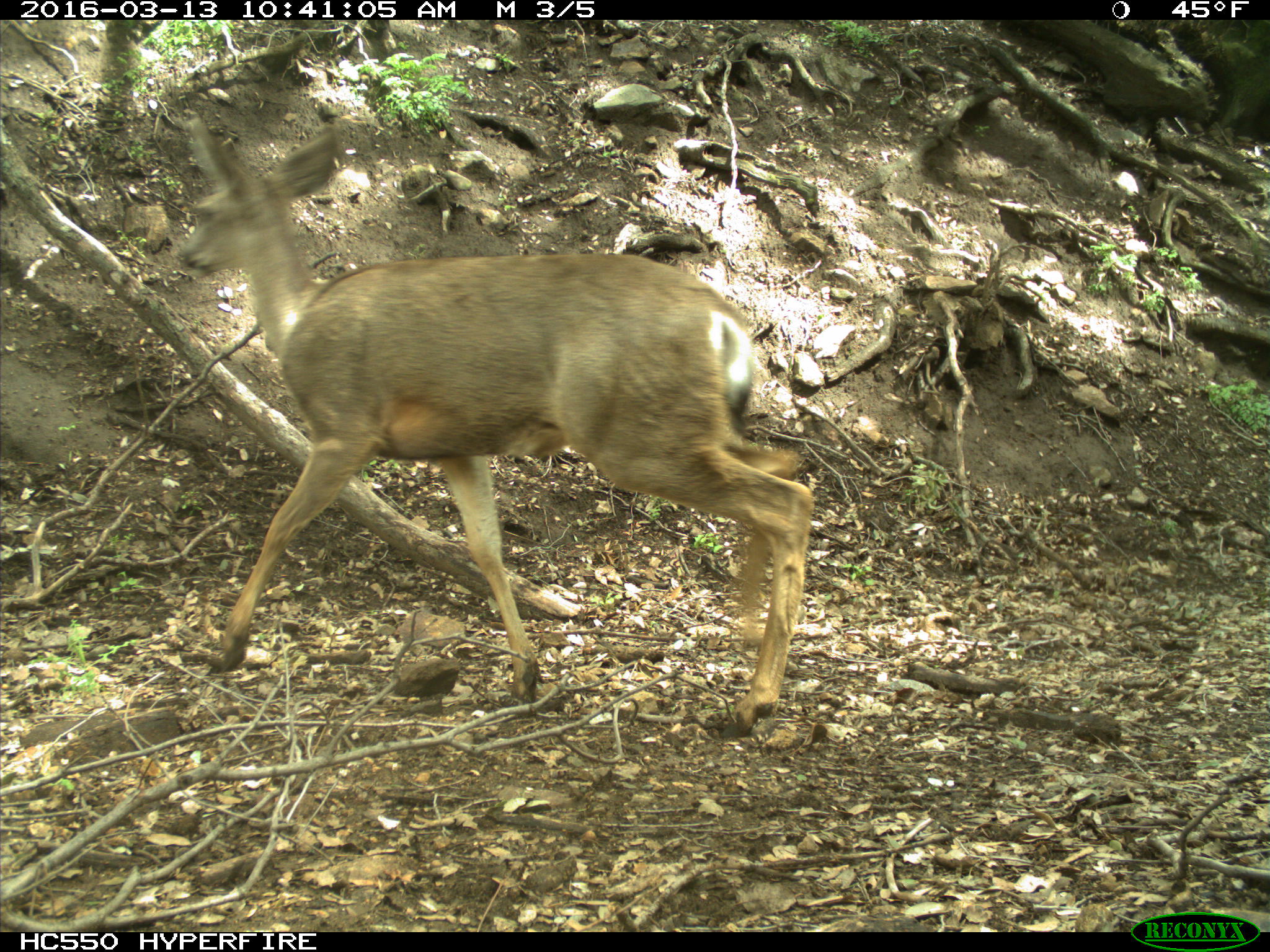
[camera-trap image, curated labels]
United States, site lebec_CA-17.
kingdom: Animalia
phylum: Chordata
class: Mammalia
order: Artiodactyla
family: Cervidae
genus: Odocoileus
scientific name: Odocoileus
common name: deer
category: unidentified deer